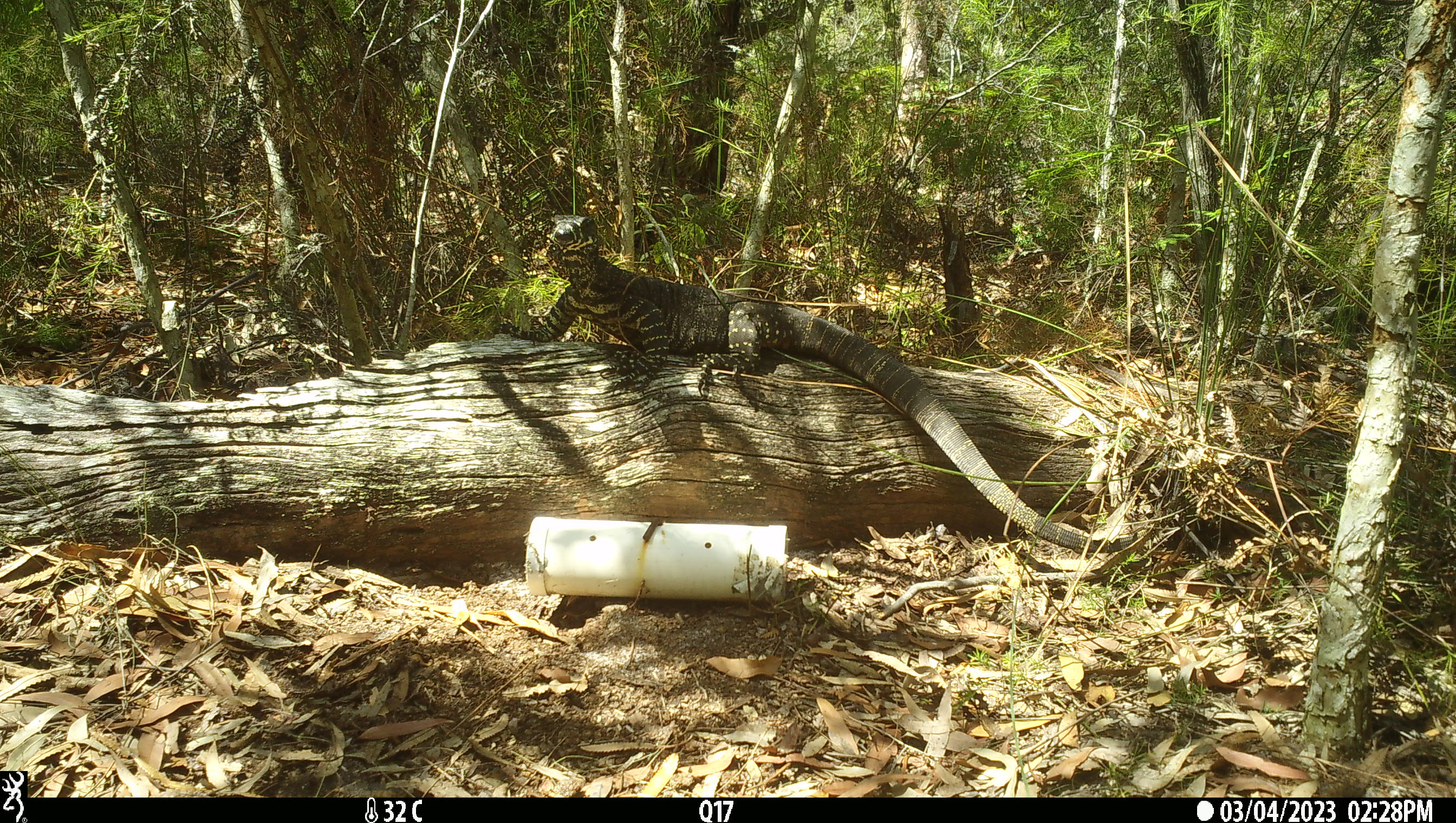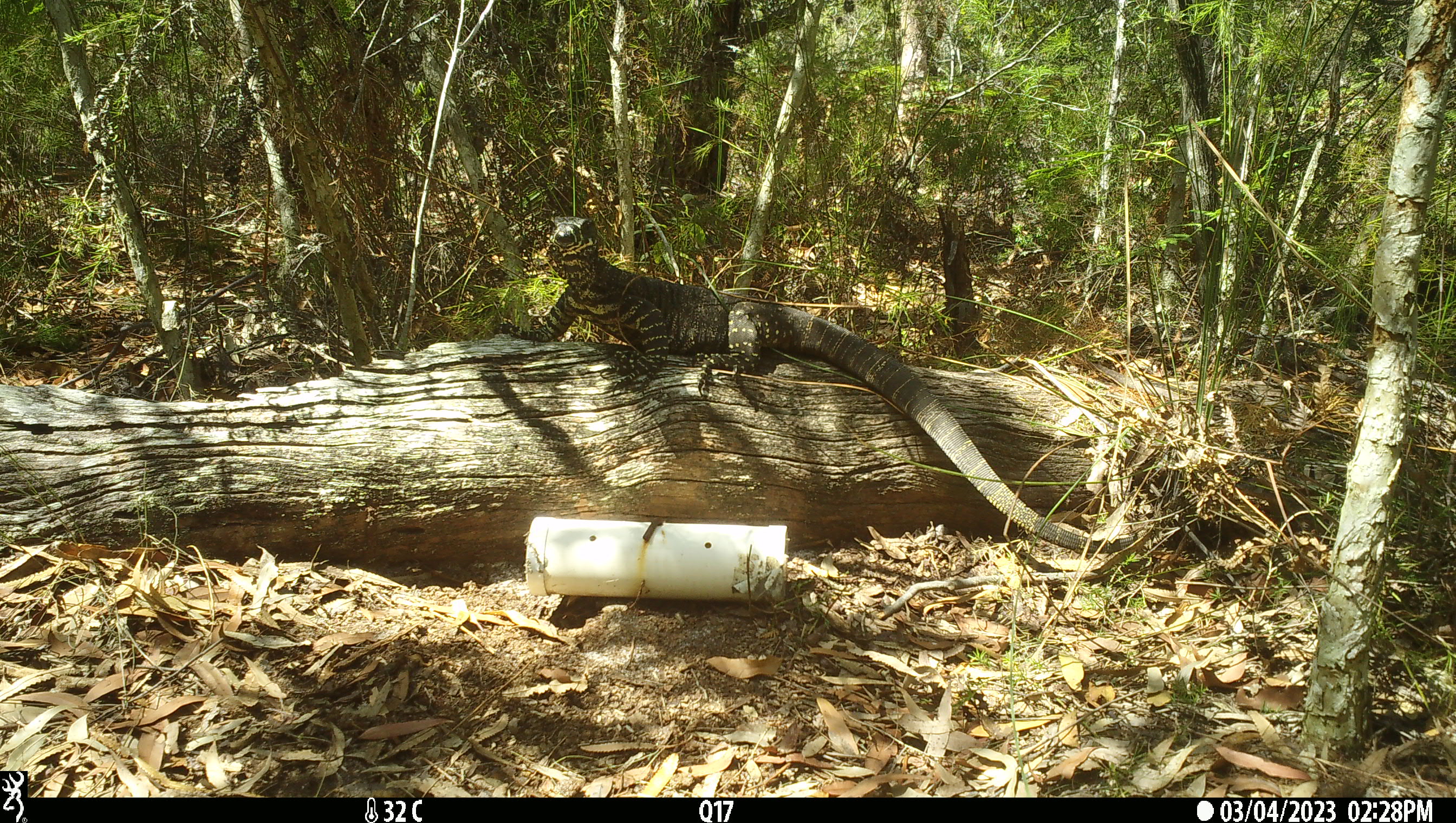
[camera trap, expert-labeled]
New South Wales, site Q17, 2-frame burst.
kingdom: Animalia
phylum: Chordata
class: Reptilia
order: Squamata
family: Varanidae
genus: Varanus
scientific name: Varanus varius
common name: lace monitor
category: goanna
Goanna (lace monitor) (Varanus varius).